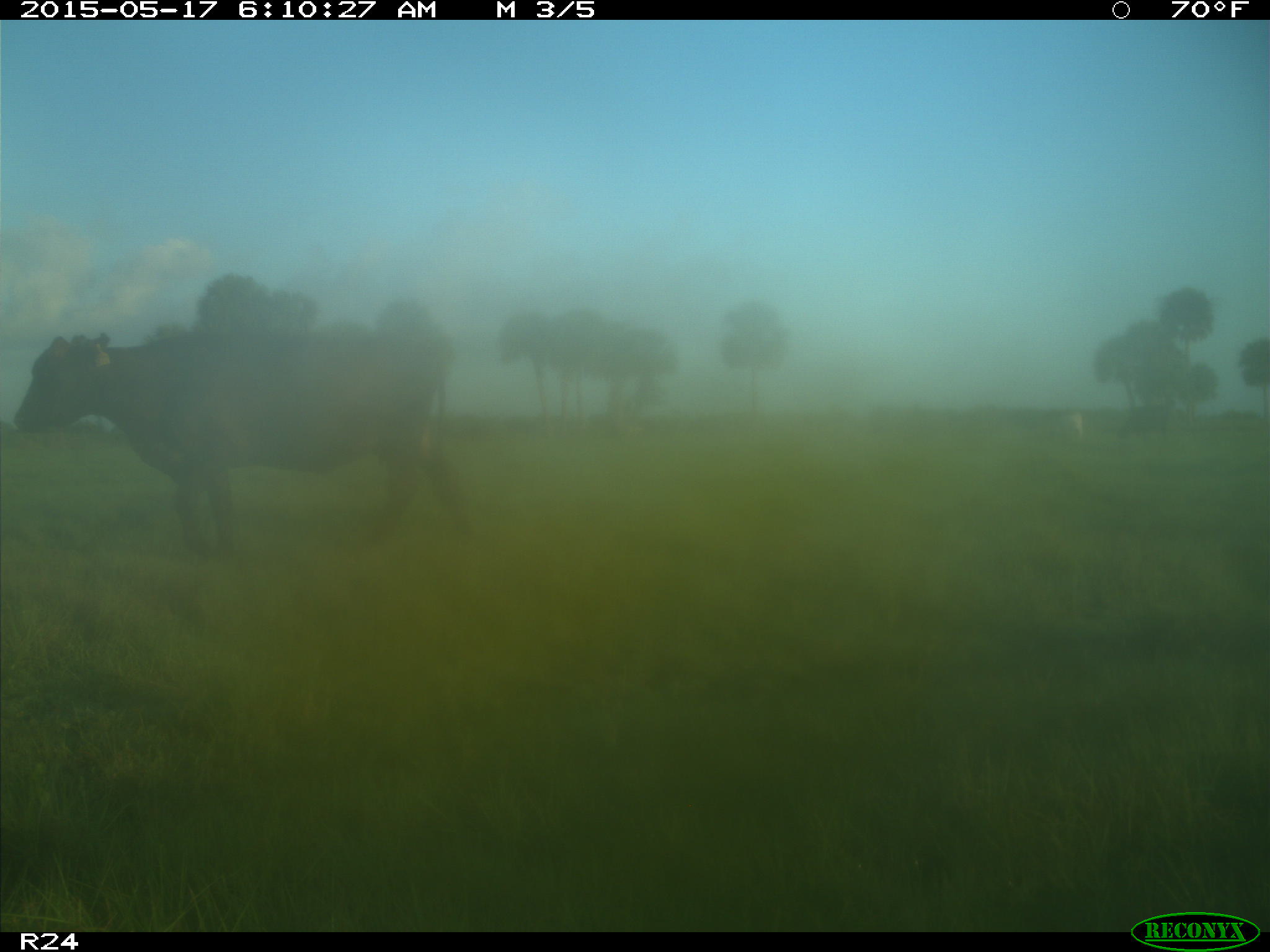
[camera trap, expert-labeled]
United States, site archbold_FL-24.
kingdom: Animalia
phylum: Chordata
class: Mammalia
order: Artiodactyla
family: Bovidae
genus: Bos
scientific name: Bos taurus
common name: domestic cow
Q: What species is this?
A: Bos taurus (domestic cow).